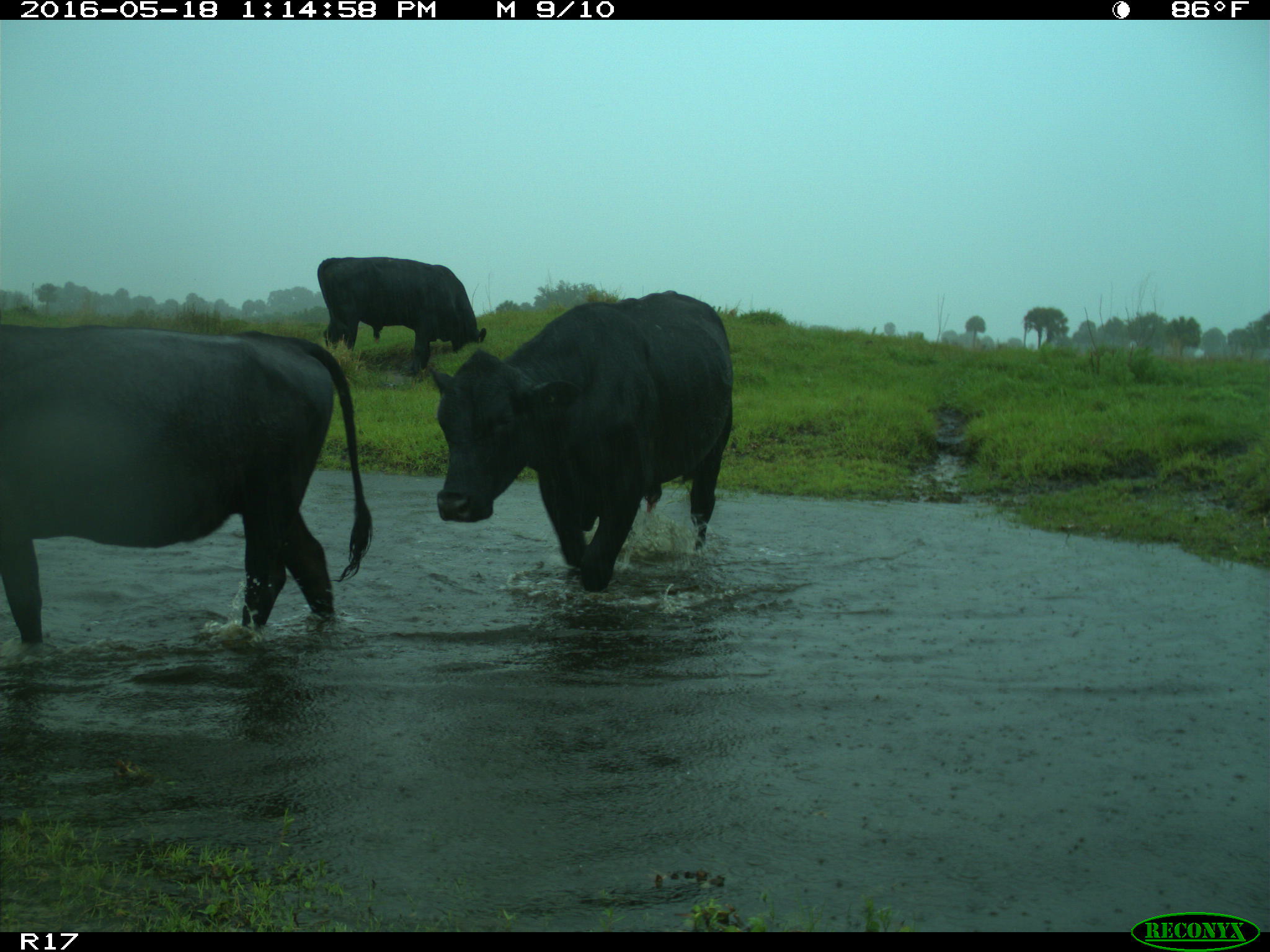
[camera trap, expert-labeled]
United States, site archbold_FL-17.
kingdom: Animalia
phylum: Chordata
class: Mammalia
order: Artiodactyla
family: Bovidae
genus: Bos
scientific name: Bos taurus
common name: domestic cow